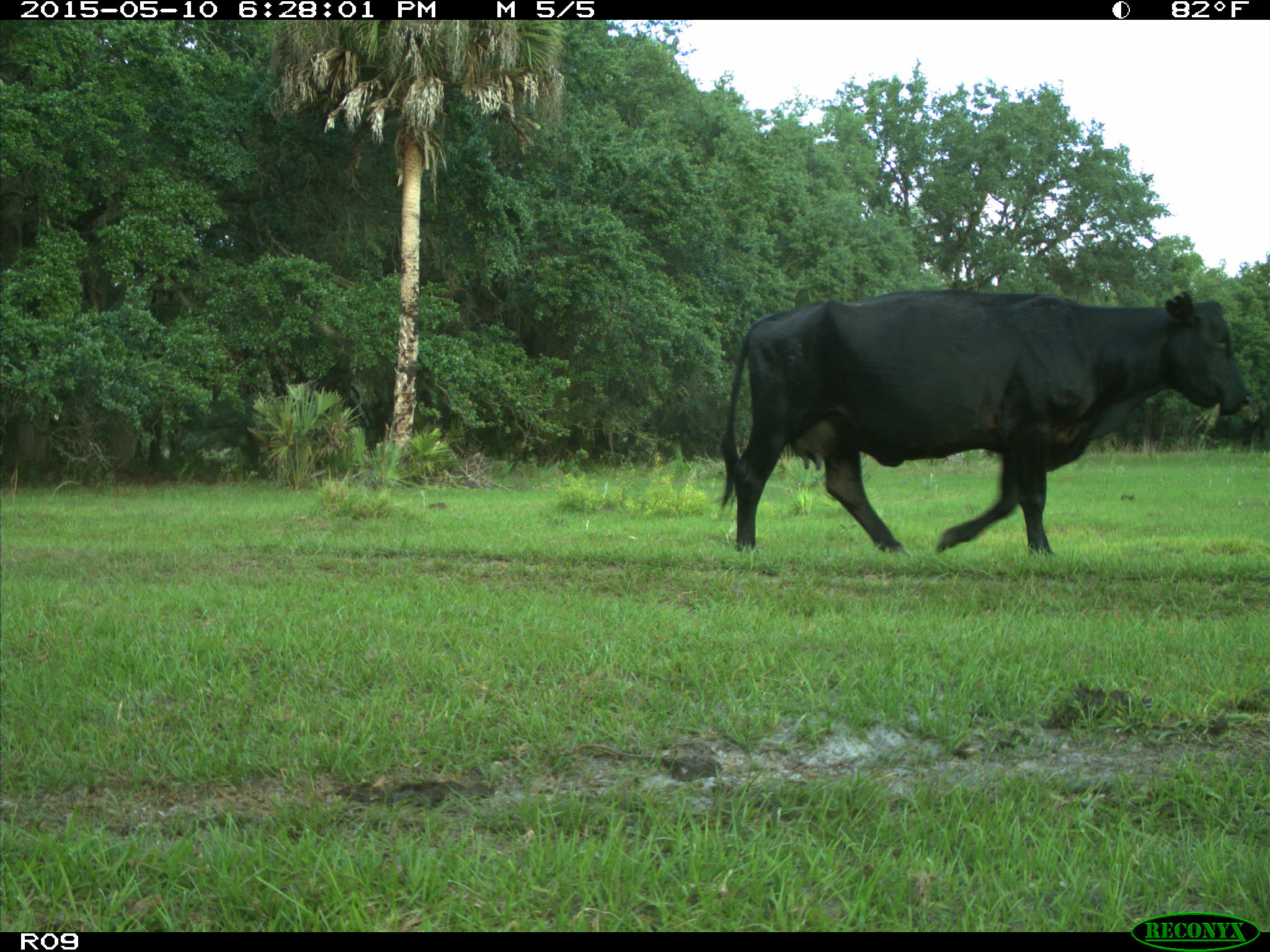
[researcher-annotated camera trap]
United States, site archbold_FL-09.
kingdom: Animalia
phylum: Chordata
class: Mammalia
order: Artiodactyla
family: Bovidae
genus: Bos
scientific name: Bos taurus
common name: domestic cow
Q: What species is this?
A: Bos taurus (domestic cow).